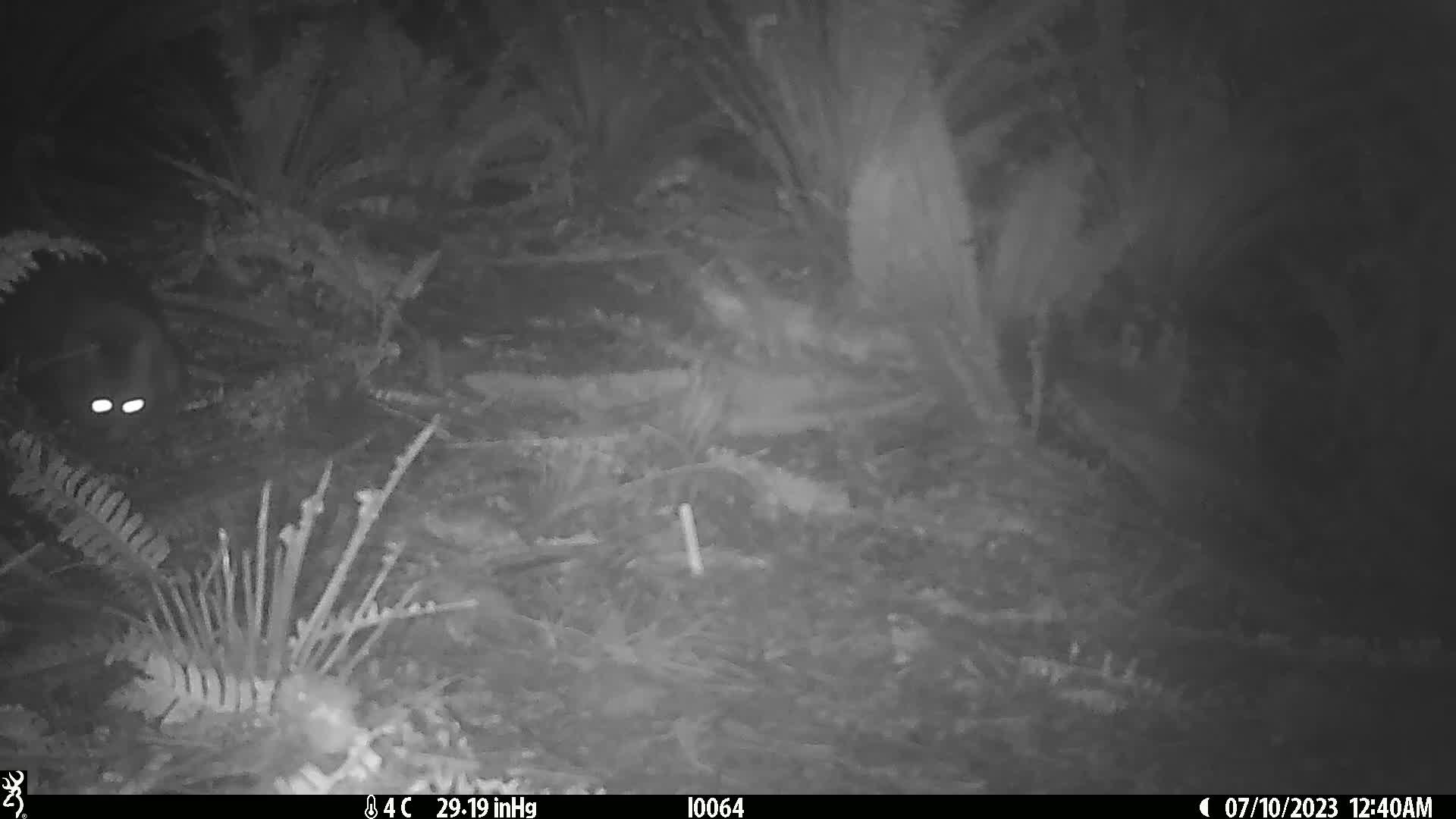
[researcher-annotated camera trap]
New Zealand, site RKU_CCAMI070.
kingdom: Animalia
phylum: Chordata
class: Mammalia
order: Diprotodontia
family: Phalangeridae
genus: Trichosurus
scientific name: Trichosurus vulpecula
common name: common brushtail possum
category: possum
Possum (common brushtail possum) (Trichosurus vulpecula).